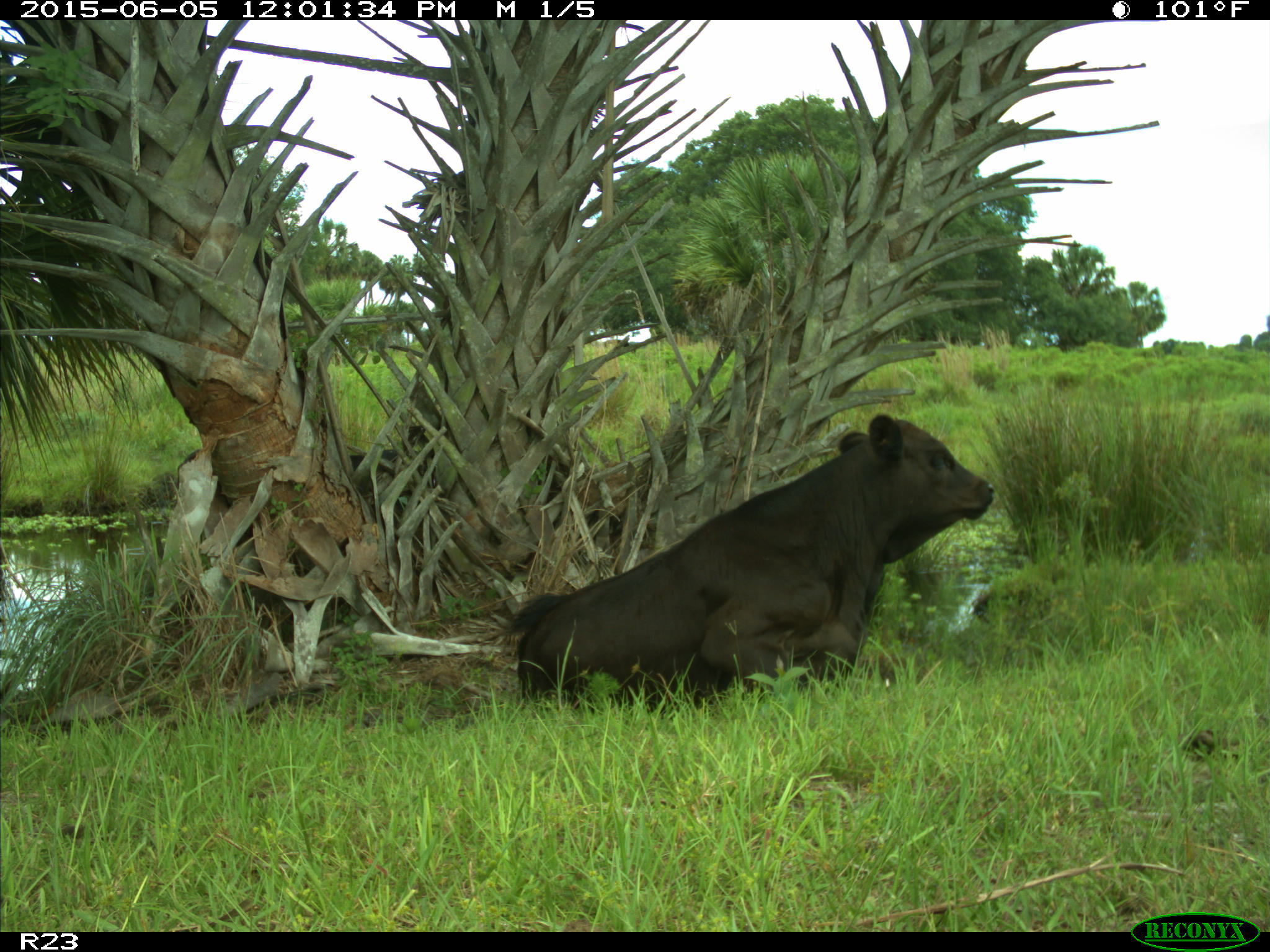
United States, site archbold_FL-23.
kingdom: Animalia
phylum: Chordata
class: Mammalia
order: Artiodactyla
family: Bovidae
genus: Bos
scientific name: Bos taurus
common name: domestic cow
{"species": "Bos taurus (domestic cow)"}